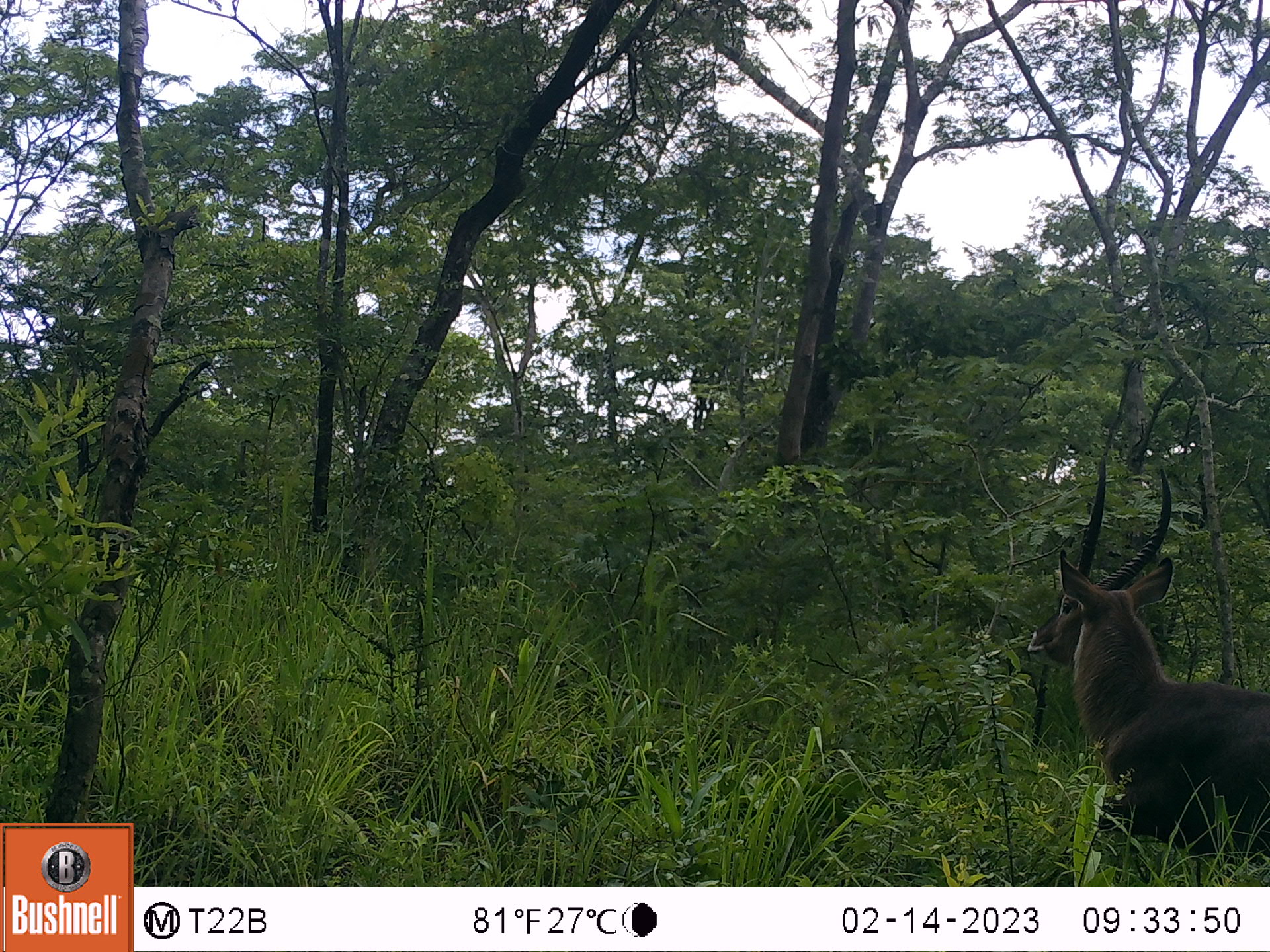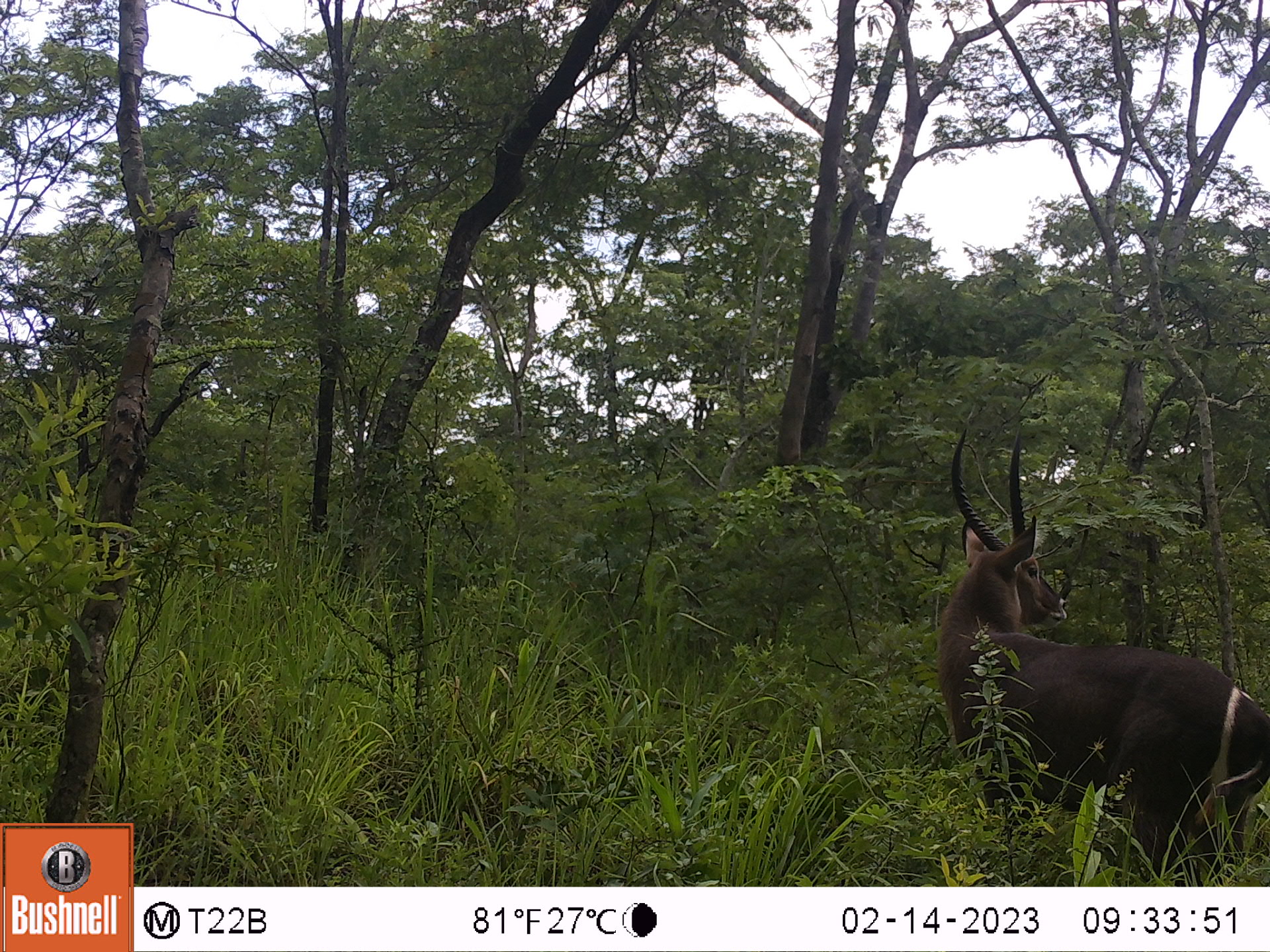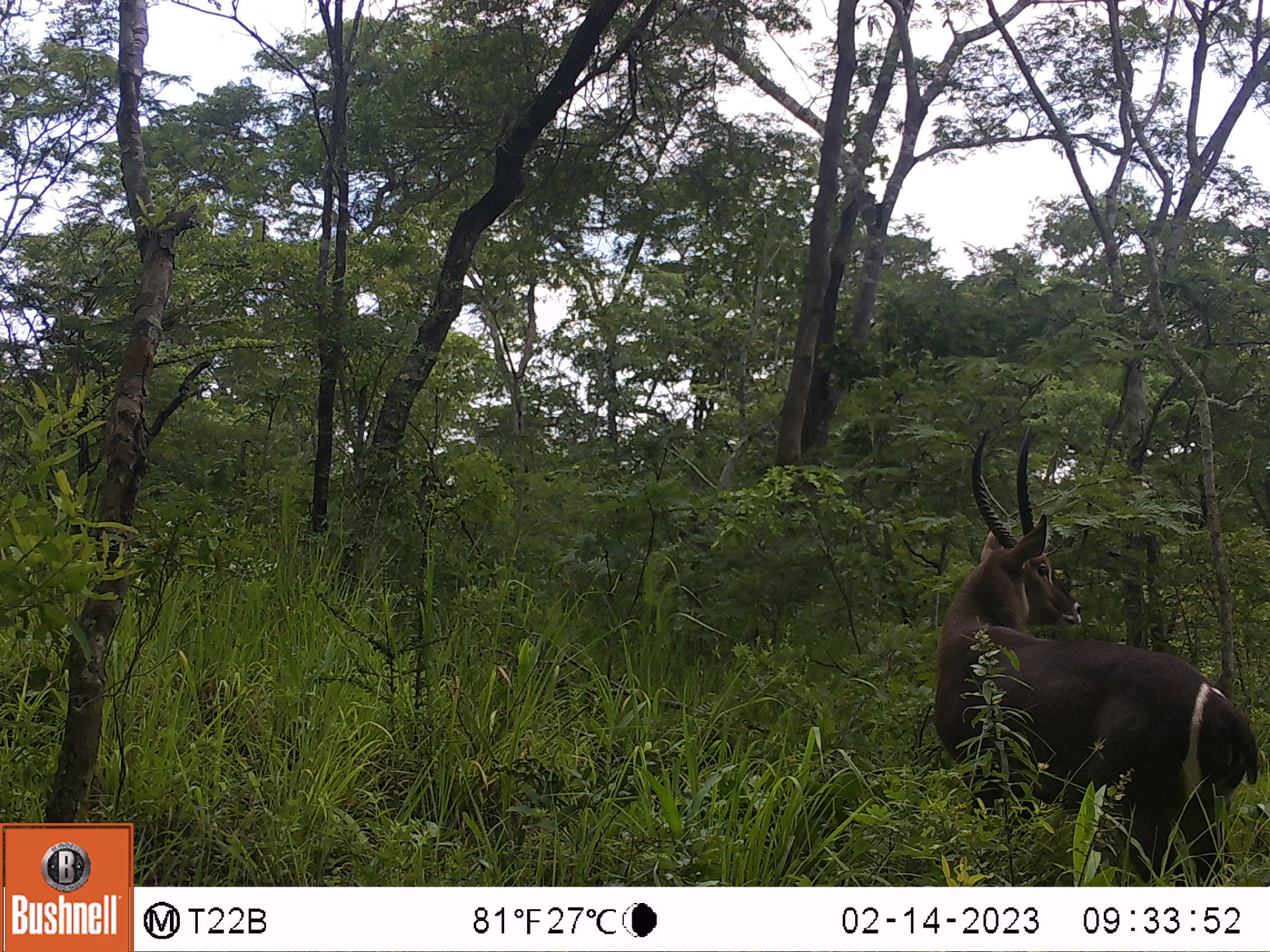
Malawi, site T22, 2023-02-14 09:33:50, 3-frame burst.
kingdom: Animalia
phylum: Chordata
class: Mammalia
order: Artiodactyla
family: Bovidae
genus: Kobus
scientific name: Kobus ellipsiprymnus ellipsiprymnus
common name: common waterbuck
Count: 1.